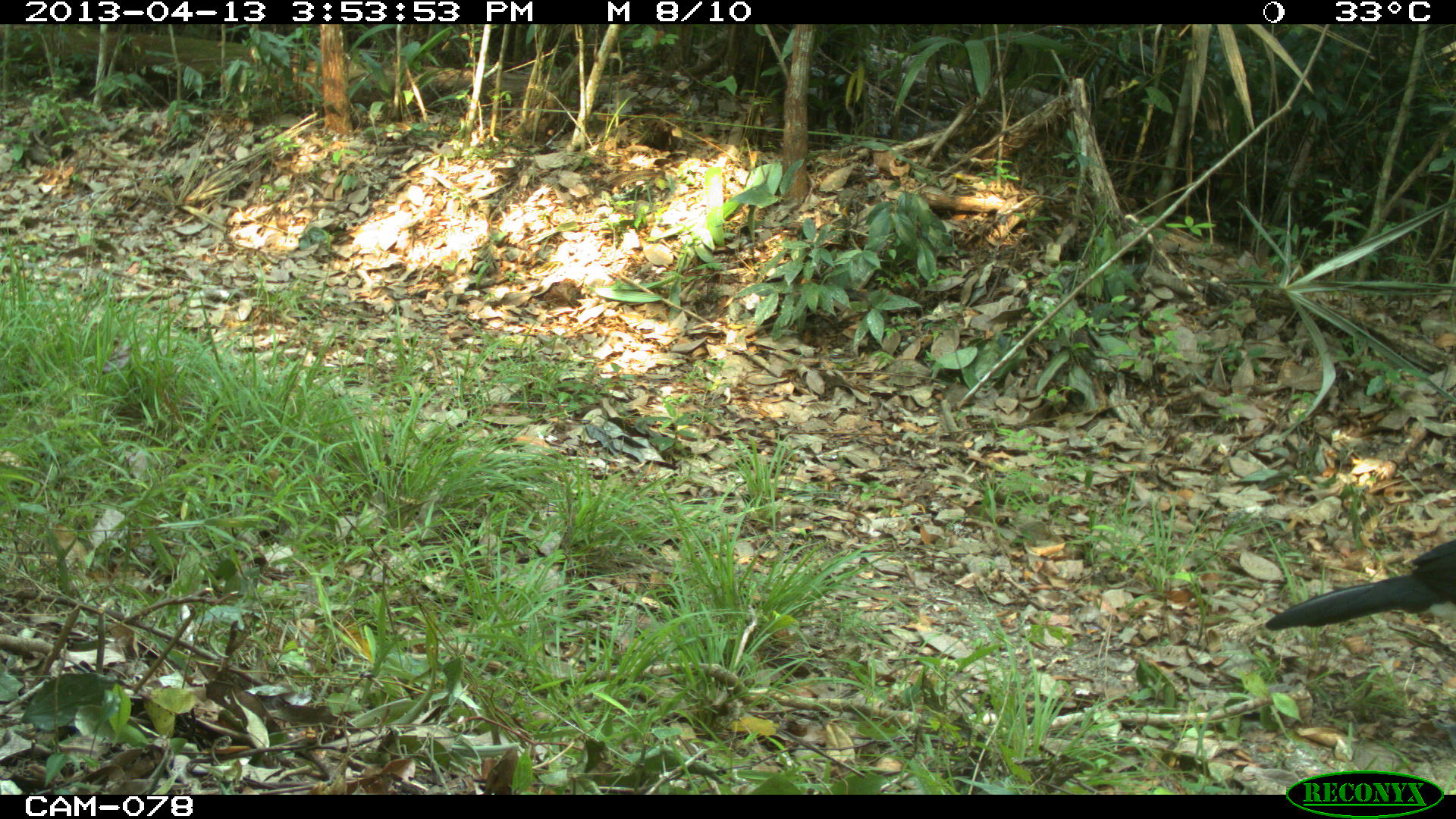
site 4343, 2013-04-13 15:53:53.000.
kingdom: Animalia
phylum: Chordata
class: Aves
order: Galliformes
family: Cracidae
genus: Crax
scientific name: Crax rubra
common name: great curassow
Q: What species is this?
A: Crax rubra (great curassow).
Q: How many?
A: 1.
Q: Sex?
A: Male.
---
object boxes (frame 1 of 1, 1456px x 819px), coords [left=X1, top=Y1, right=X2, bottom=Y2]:
crax rubra: [left=1263, top=538, right=1456, bottom=631]